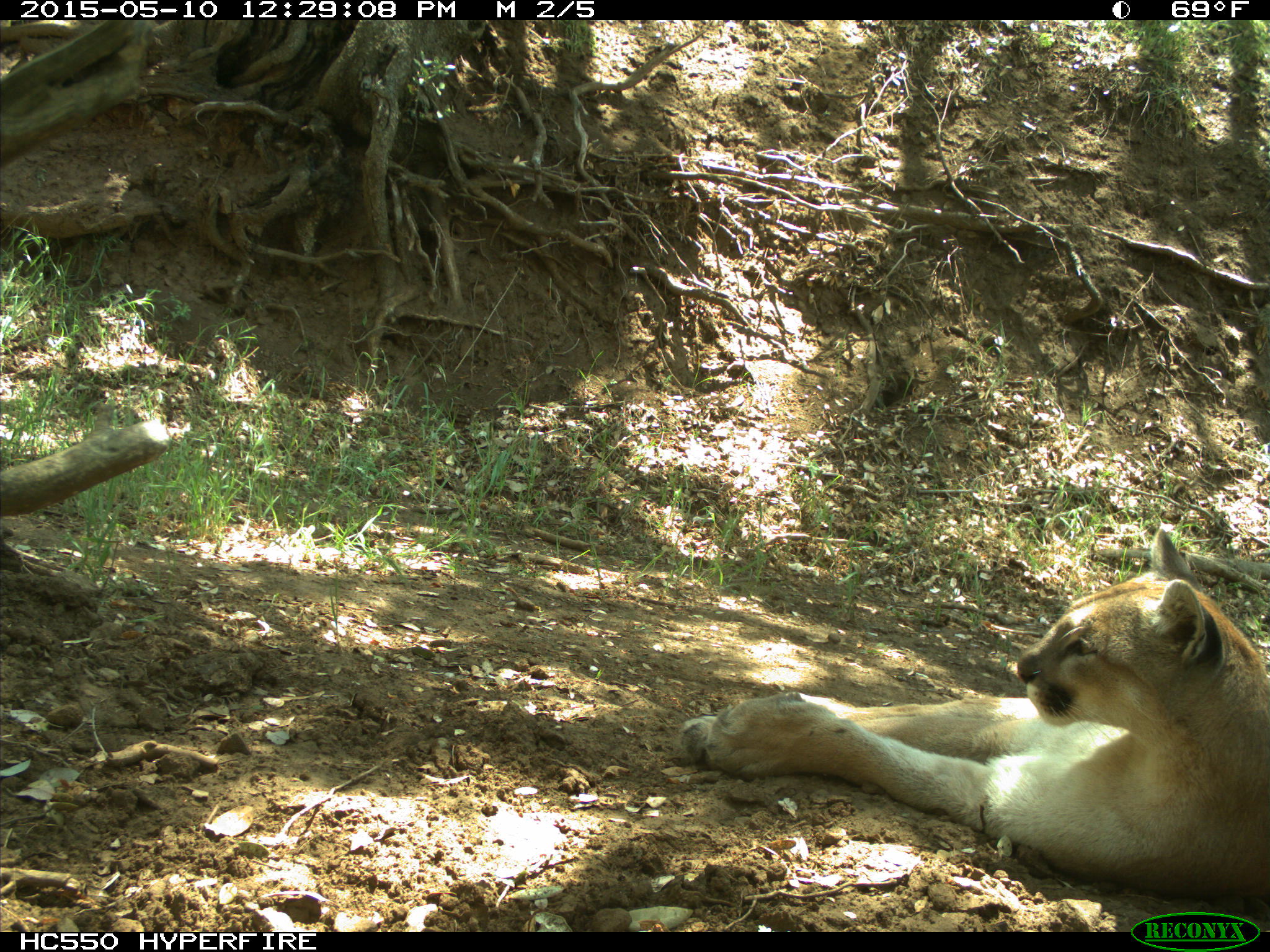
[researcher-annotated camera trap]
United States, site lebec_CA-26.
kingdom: Animalia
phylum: Chordata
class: Mammalia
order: Carnivora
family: Felidae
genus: Puma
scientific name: Puma concolor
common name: mountain lion